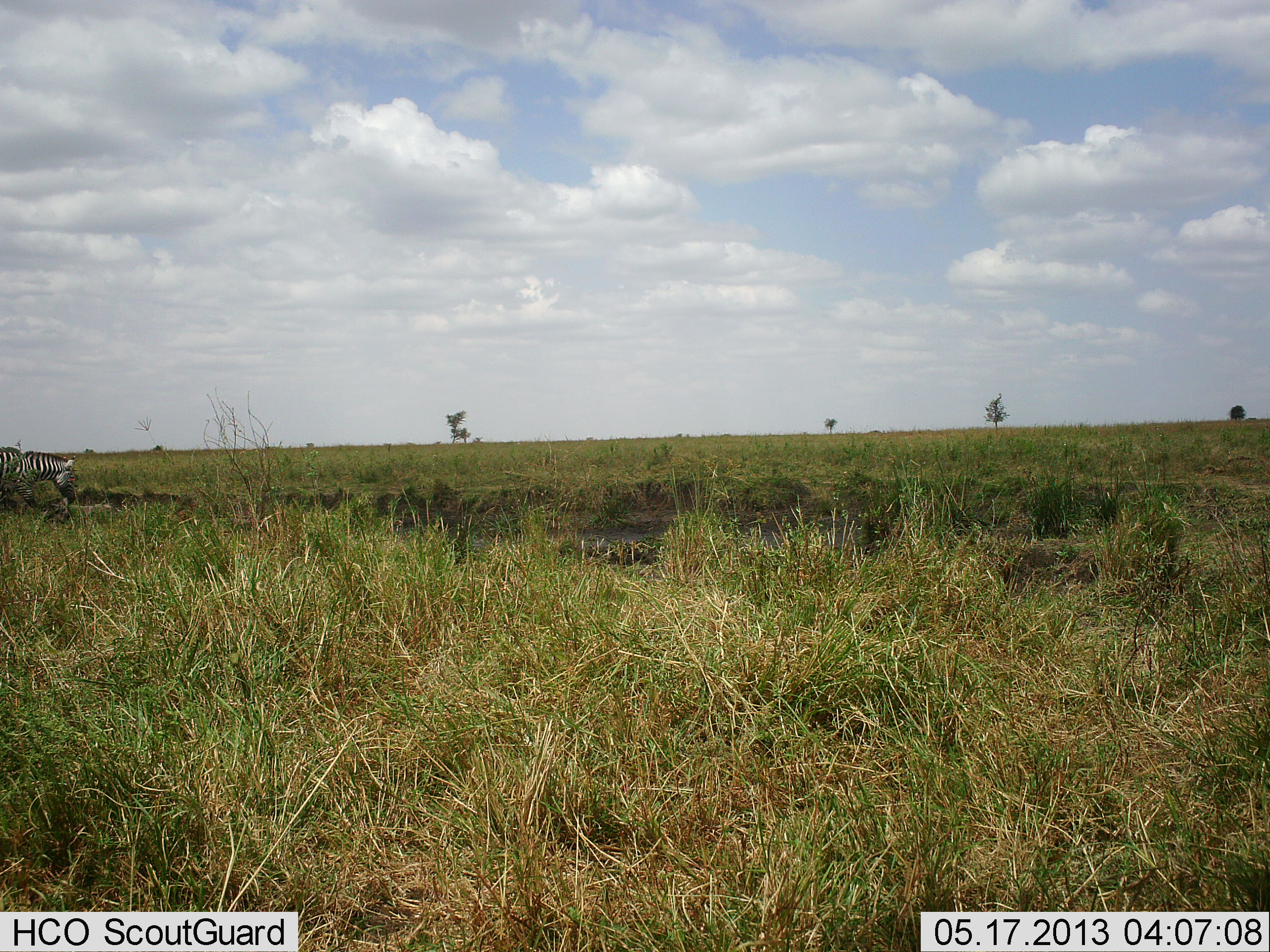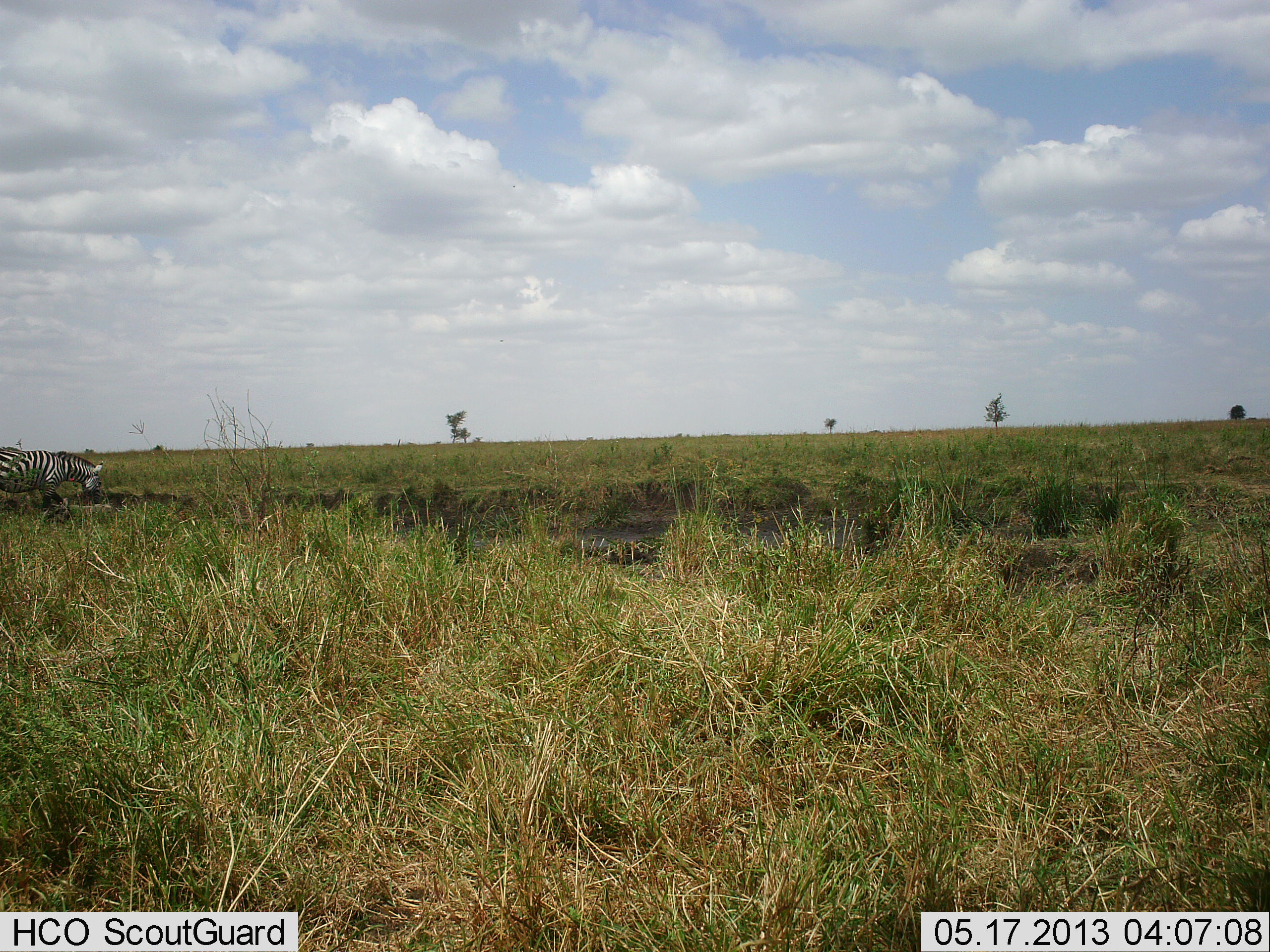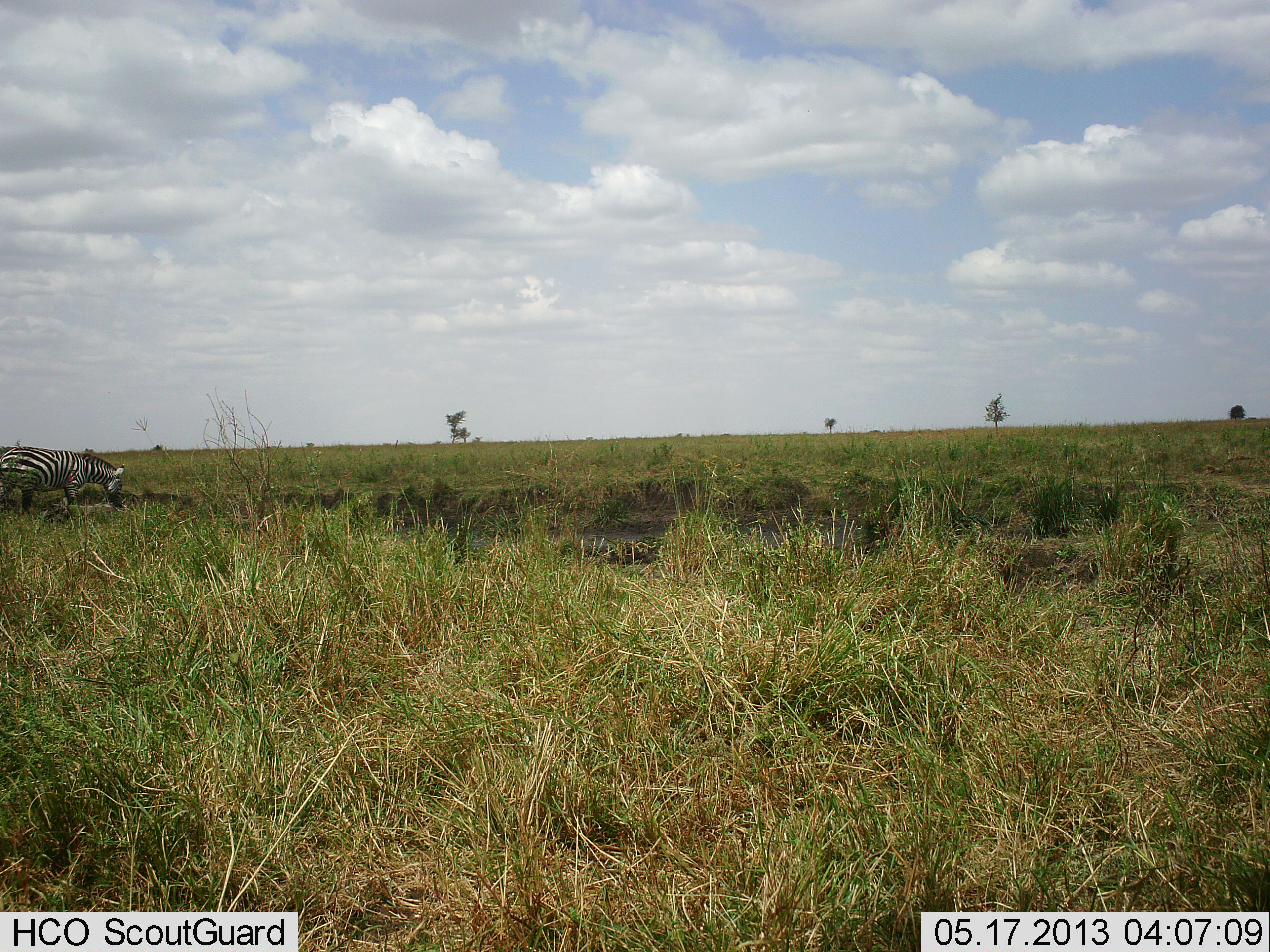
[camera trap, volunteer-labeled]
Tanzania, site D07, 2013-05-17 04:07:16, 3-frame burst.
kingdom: Animalia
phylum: Chordata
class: Mammalia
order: Perissodactyla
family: Equidae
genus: Equus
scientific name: Equus quagga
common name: plains zebra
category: zebra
Zebra (plains zebra) (Equus quagga), count 1. Behavior (volunteer vote fractions): standing 9%, resting 0%, moving 78%, interacting 0%. Young present (vote fraction): 0%. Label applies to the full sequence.